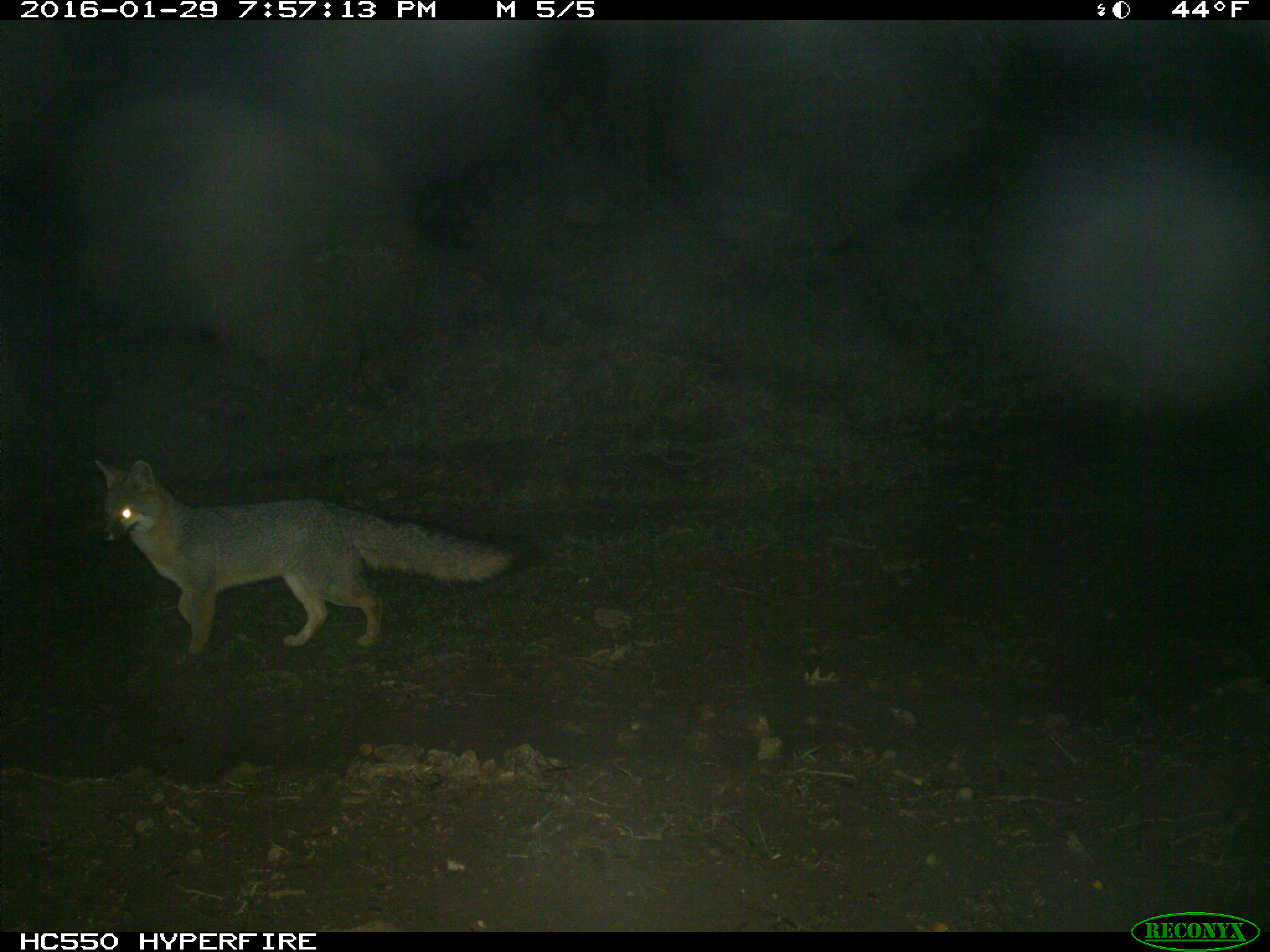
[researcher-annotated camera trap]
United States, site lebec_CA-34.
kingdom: Animalia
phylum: Chordata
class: Mammalia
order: Carnivora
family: Canidae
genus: Urocyon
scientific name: Urocyon cinereoargenteus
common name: gray fox